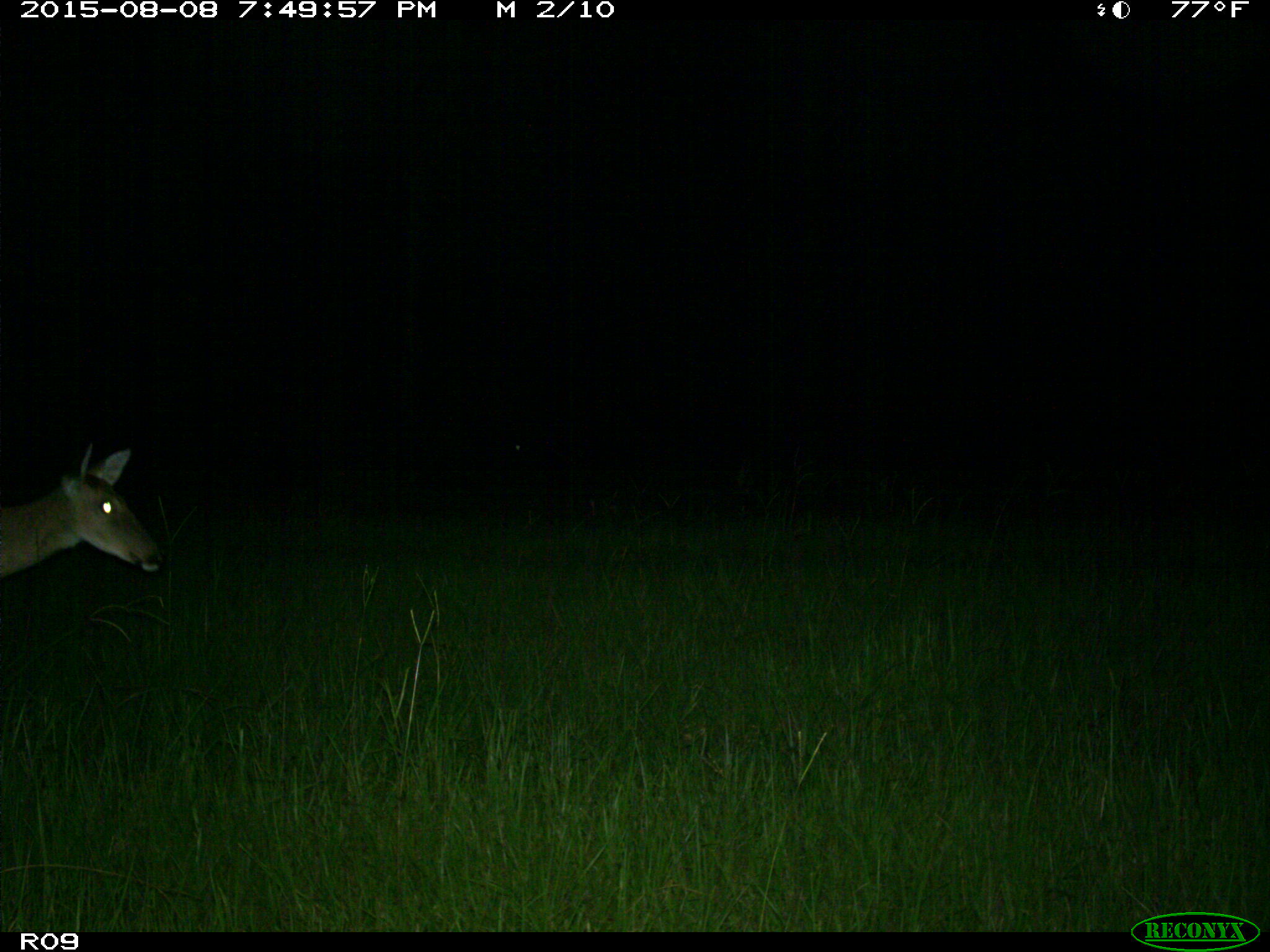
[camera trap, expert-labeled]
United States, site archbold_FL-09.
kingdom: Animalia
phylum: Chordata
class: Mammalia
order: Artiodactyla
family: Cervidae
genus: Odocoileus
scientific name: Odocoileus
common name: deer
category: unidentified deer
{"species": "unidentified deer (deer) (Odocoileus)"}